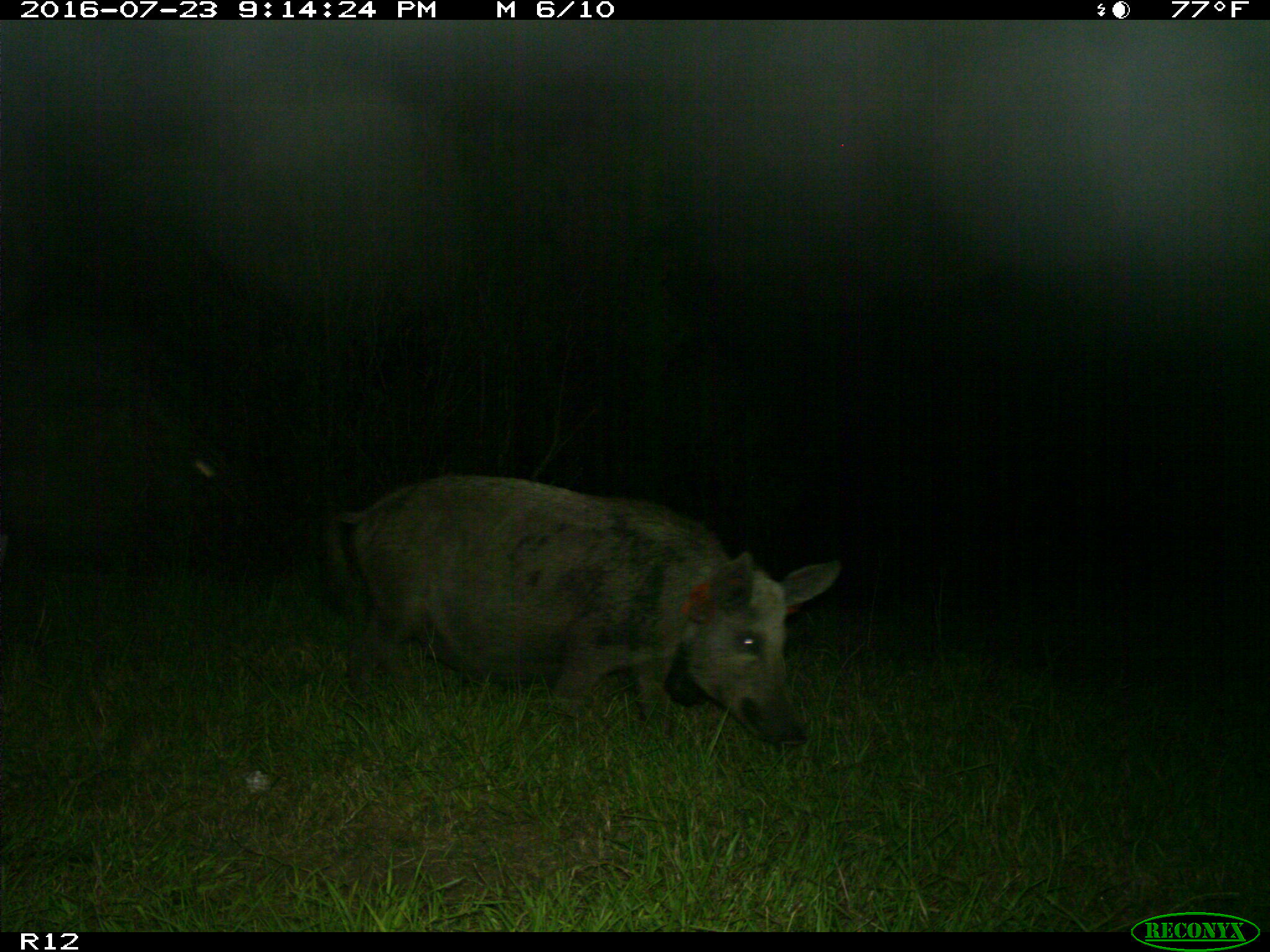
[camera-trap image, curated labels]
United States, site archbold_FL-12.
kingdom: Animalia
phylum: Chordata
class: Mammalia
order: Artiodactyla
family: Suidae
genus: Sus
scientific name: Sus scrofa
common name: wild boar